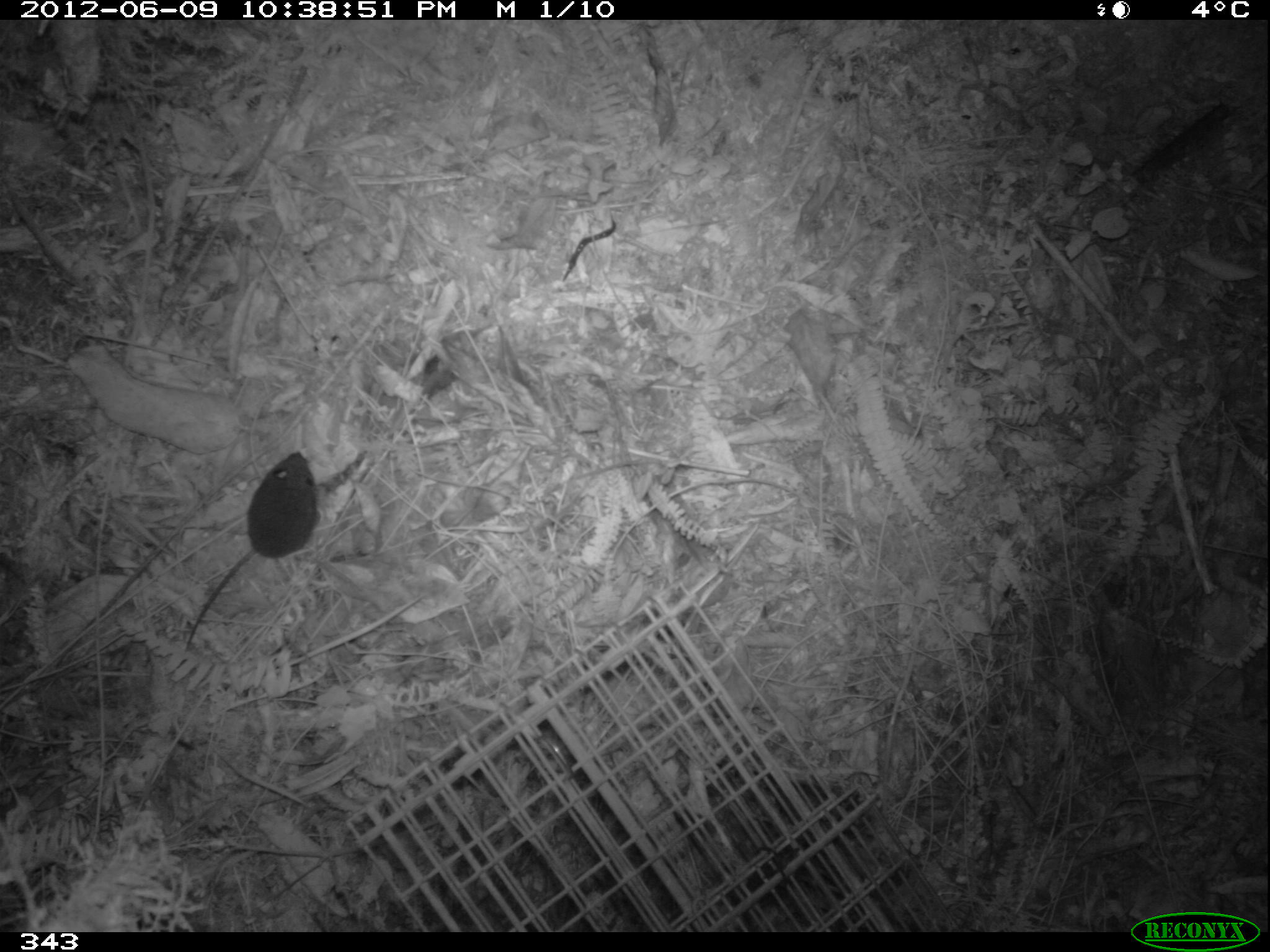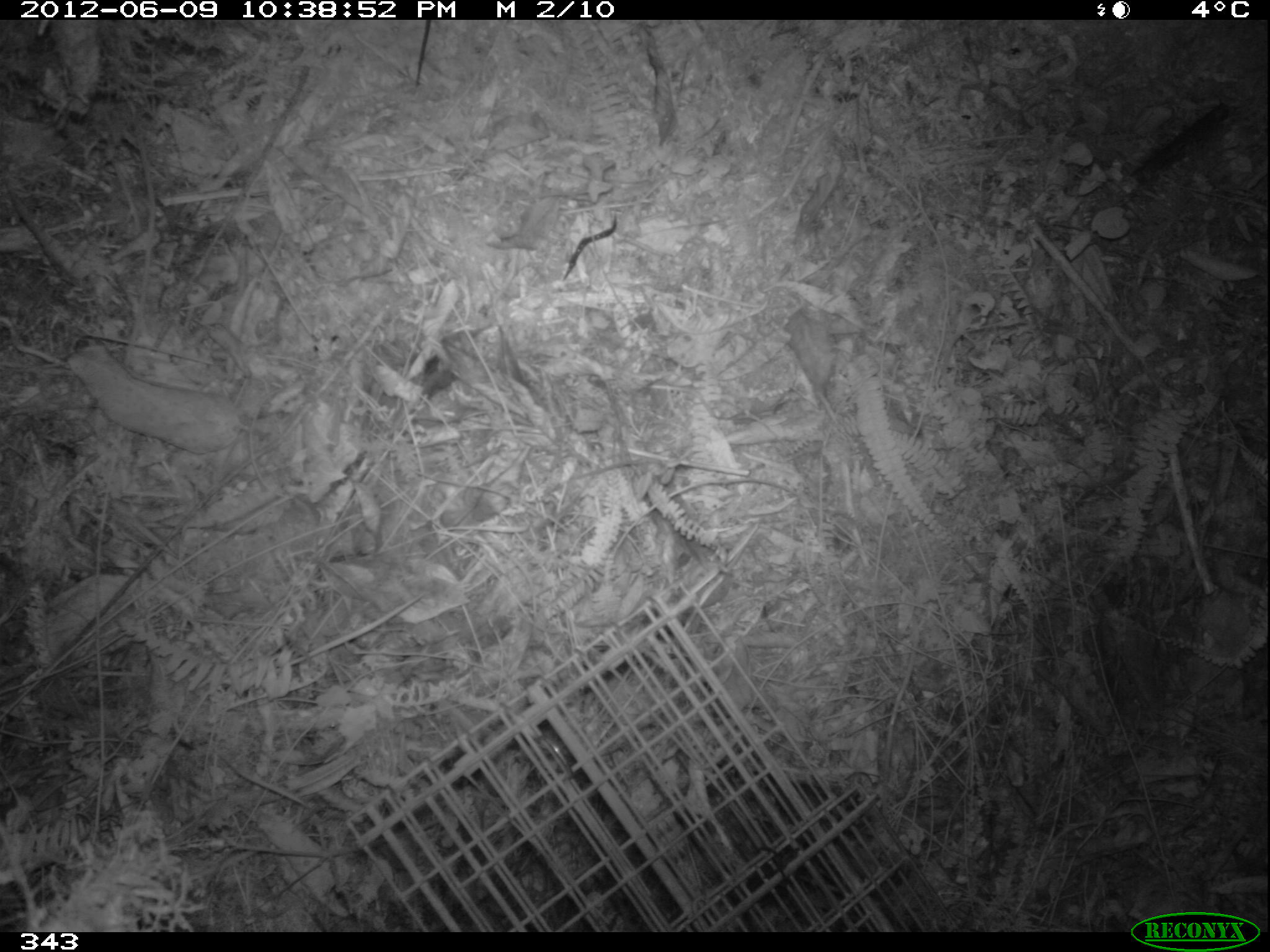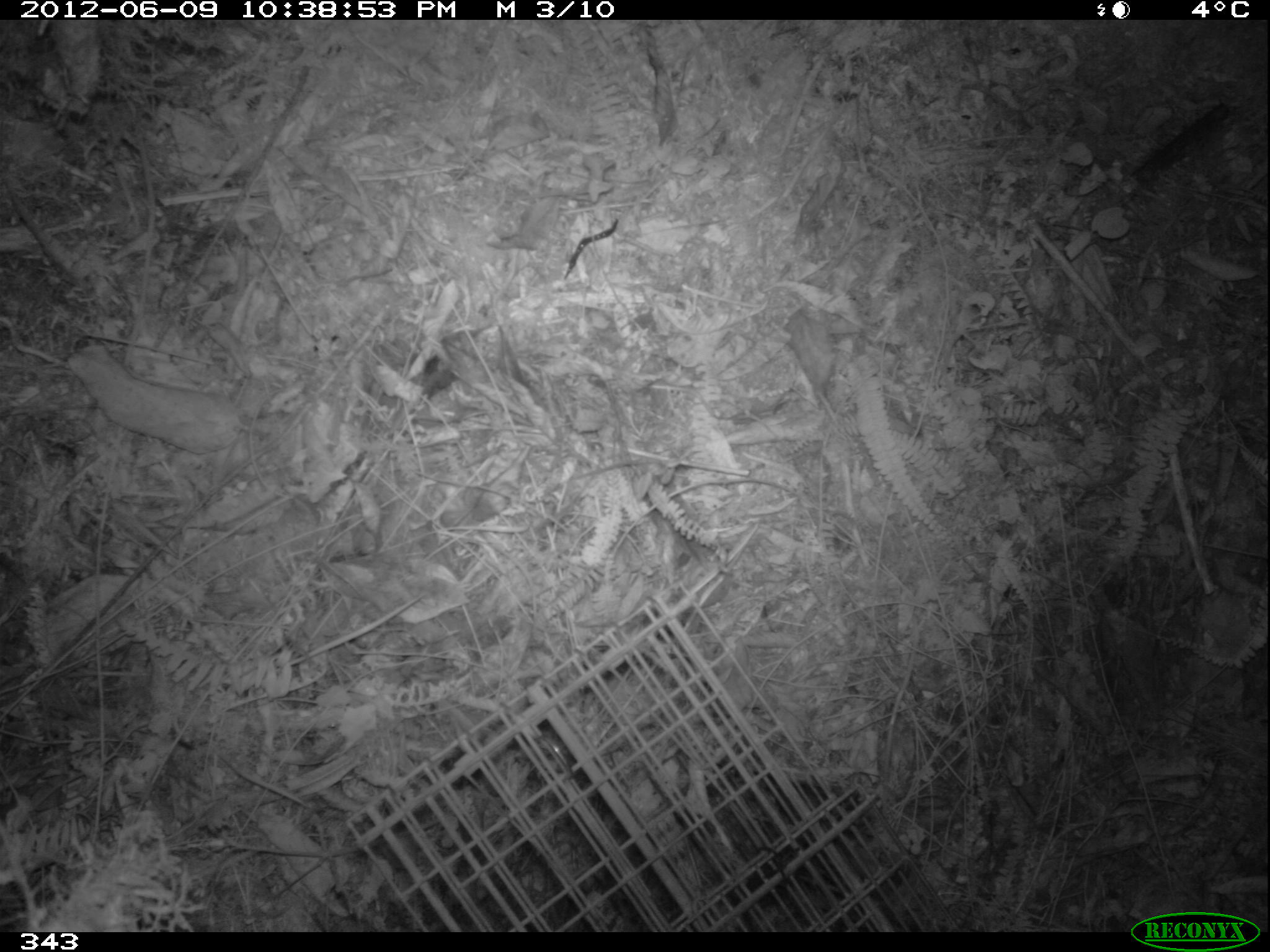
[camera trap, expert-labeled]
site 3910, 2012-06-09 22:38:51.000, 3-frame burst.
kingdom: Animalia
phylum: Chordata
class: Mammalia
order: Rodentia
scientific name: Rodentia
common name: rodents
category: unknown rodent